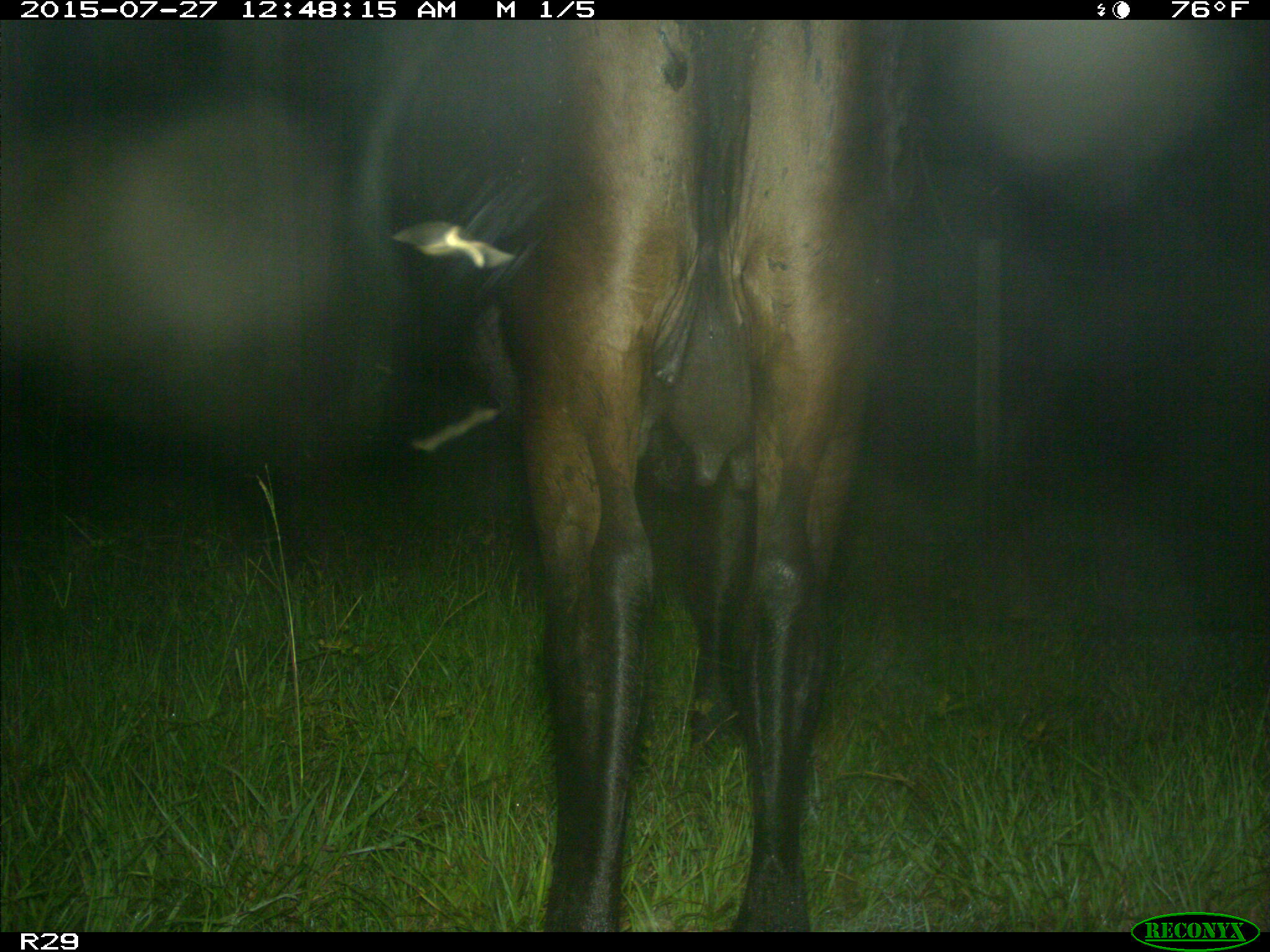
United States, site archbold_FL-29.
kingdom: Animalia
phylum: Chordata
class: Mammalia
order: Artiodactyla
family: Bovidae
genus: Bos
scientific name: Bos taurus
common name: domestic cow